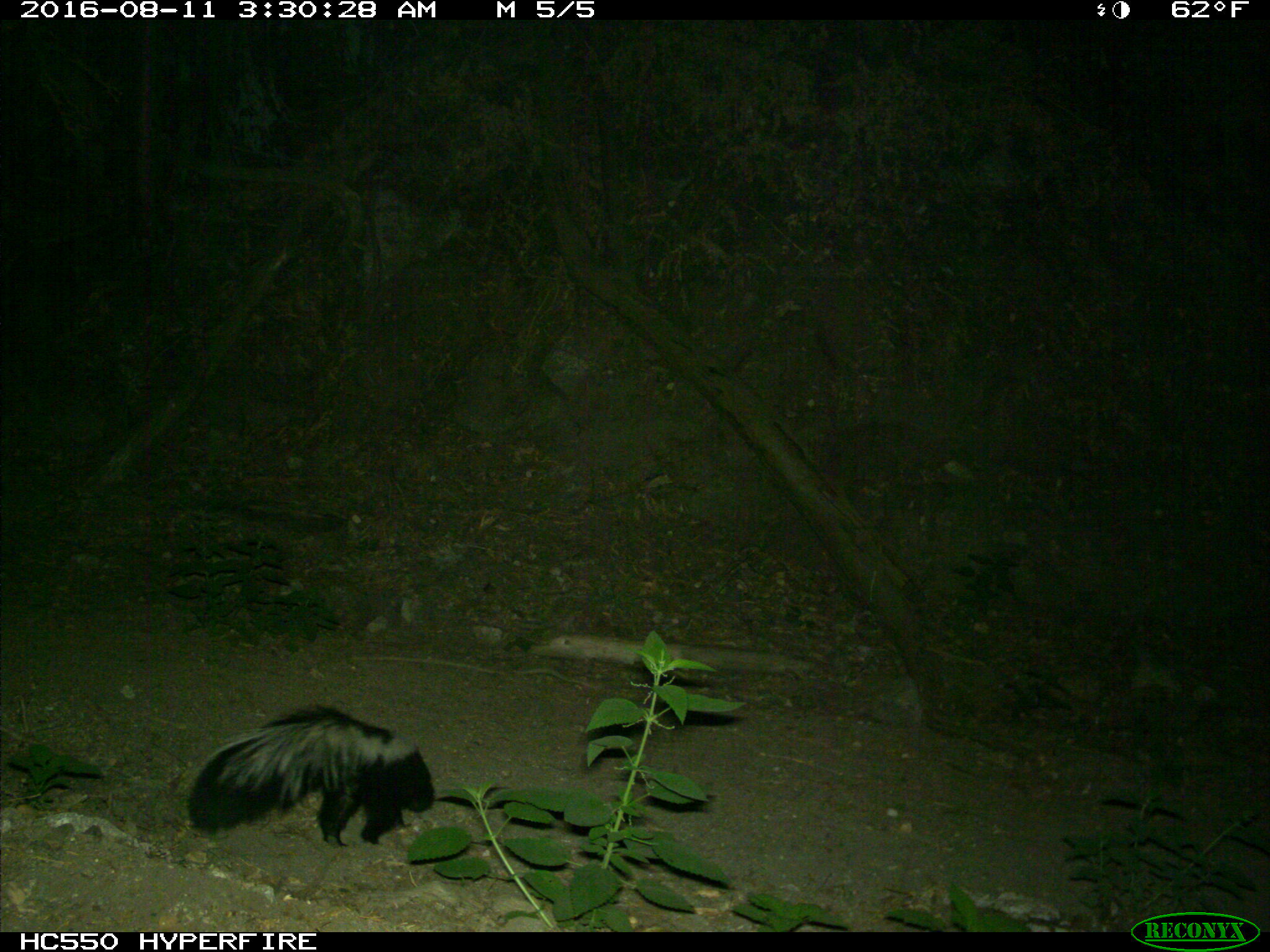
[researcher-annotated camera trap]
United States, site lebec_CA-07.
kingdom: Animalia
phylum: Chordata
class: Mammalia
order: Carnivora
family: Mephitidae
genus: Mephitis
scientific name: Mephitis mephitis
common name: striped skunk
Mephitis mephitis (striped skunk).